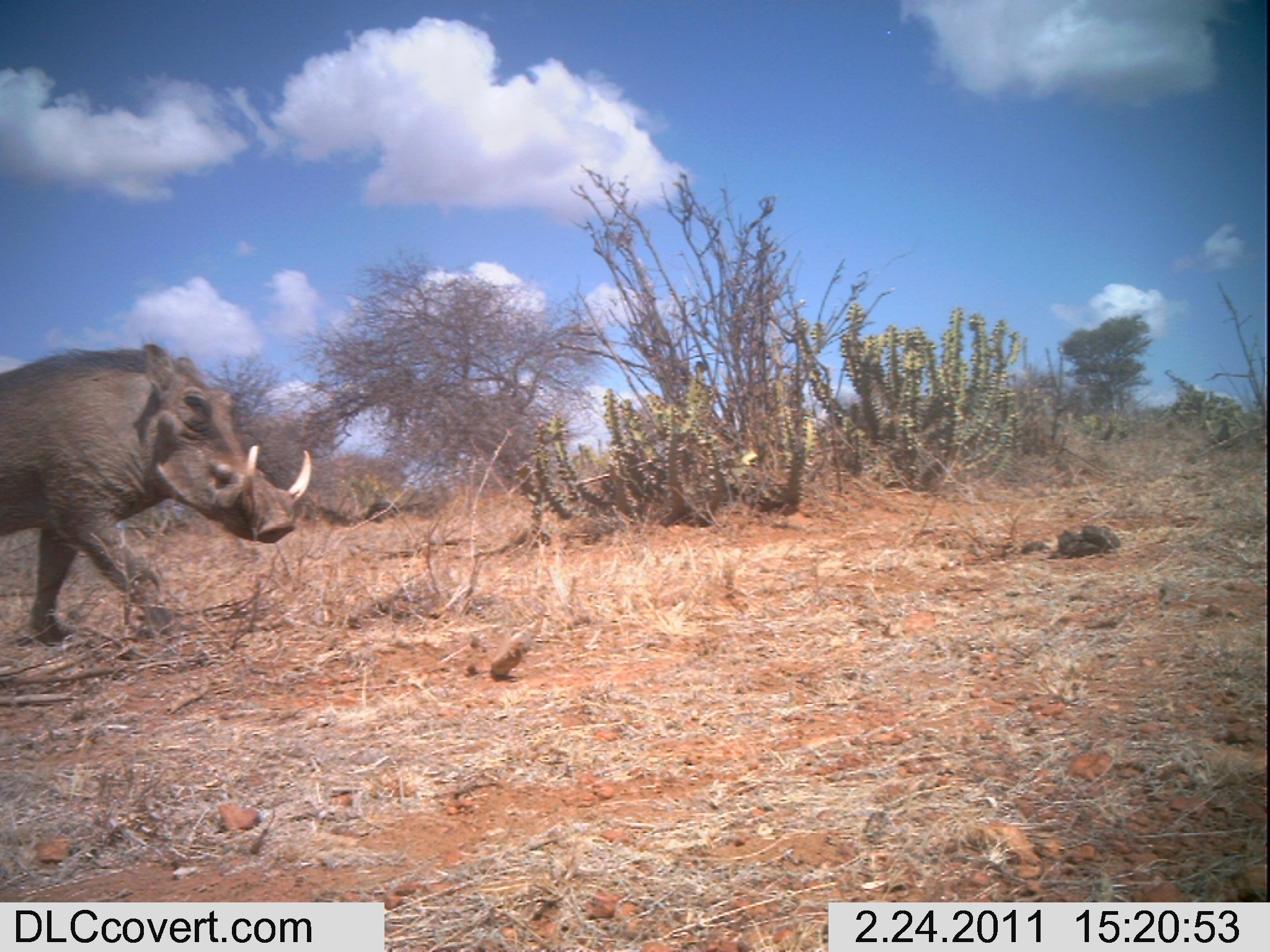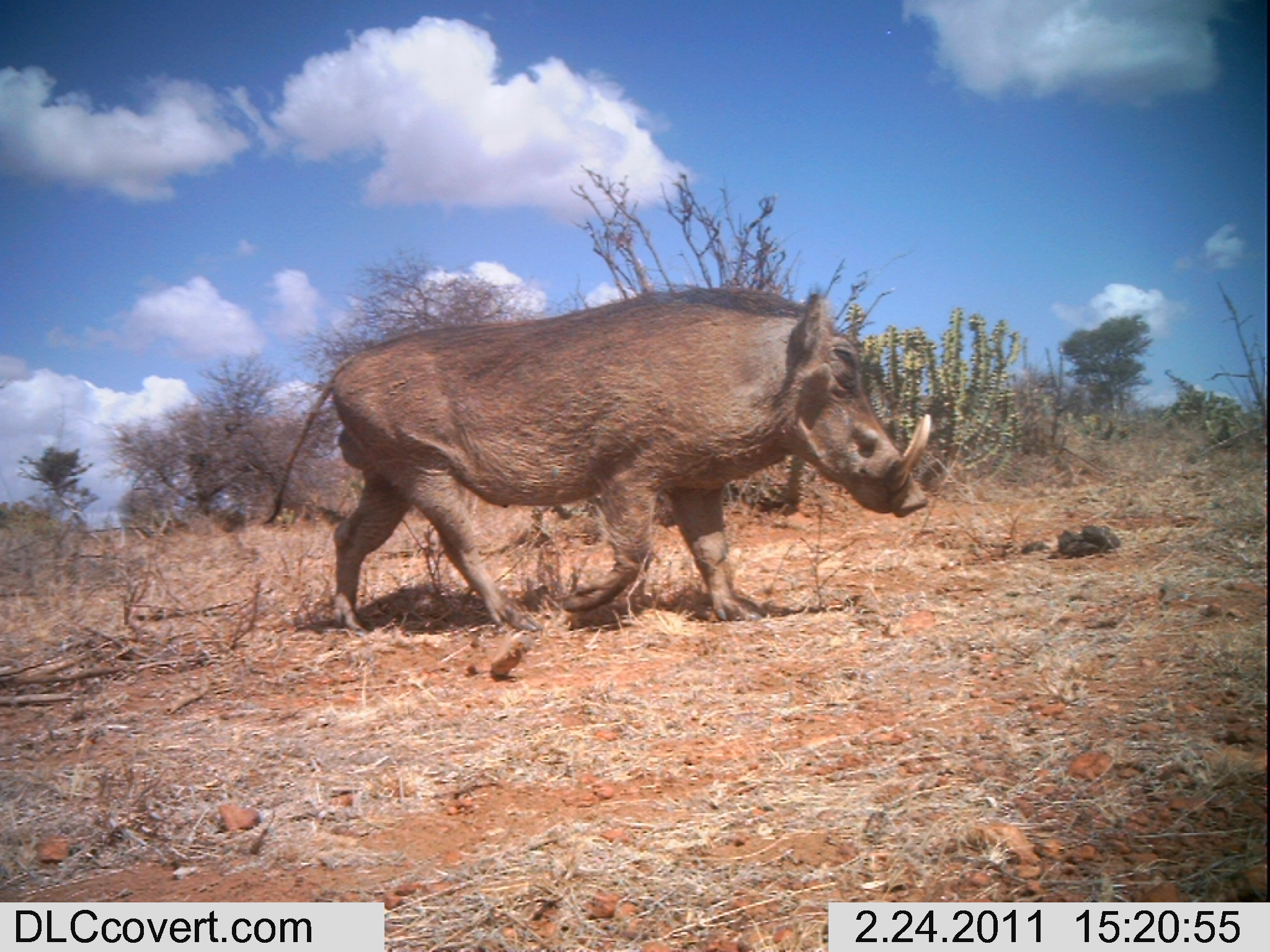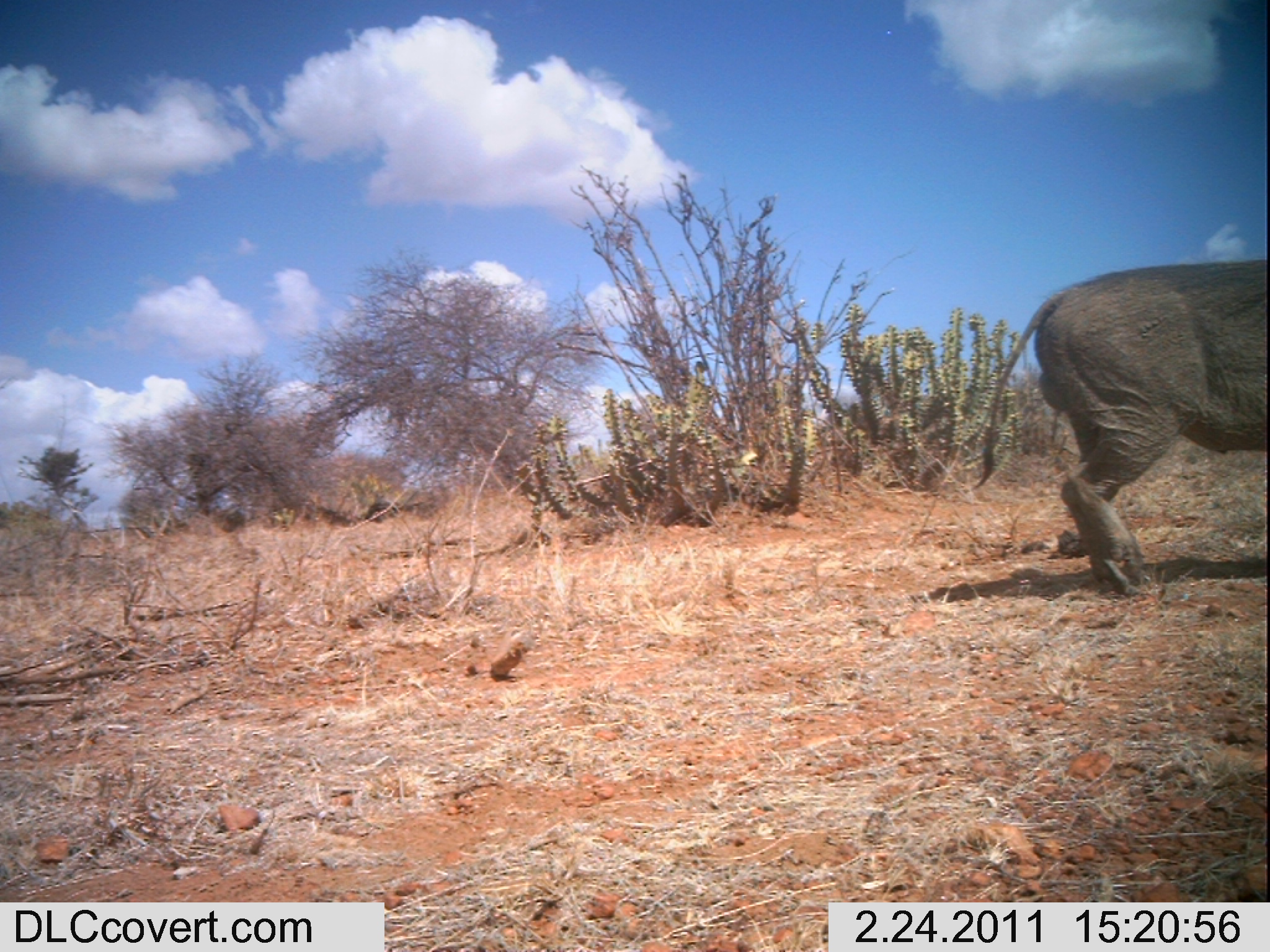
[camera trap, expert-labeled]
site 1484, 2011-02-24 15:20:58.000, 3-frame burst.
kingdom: Animalia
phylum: Chordata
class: Mammalia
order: Artiodactyla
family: Suidae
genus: Phacochoerus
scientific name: Phacochoerus africanus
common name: common warthog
Phacochoerus africanus (common warthog), count 1.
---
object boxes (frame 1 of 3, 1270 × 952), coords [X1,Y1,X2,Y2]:
phacochoerus africanus: [2,341,312,645]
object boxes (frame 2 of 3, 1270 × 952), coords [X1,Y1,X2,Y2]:
phacochoerus africanus: [261,285,931,632]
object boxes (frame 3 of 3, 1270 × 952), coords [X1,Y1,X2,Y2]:
phacochoerus africanus: [970,256,1267,596]